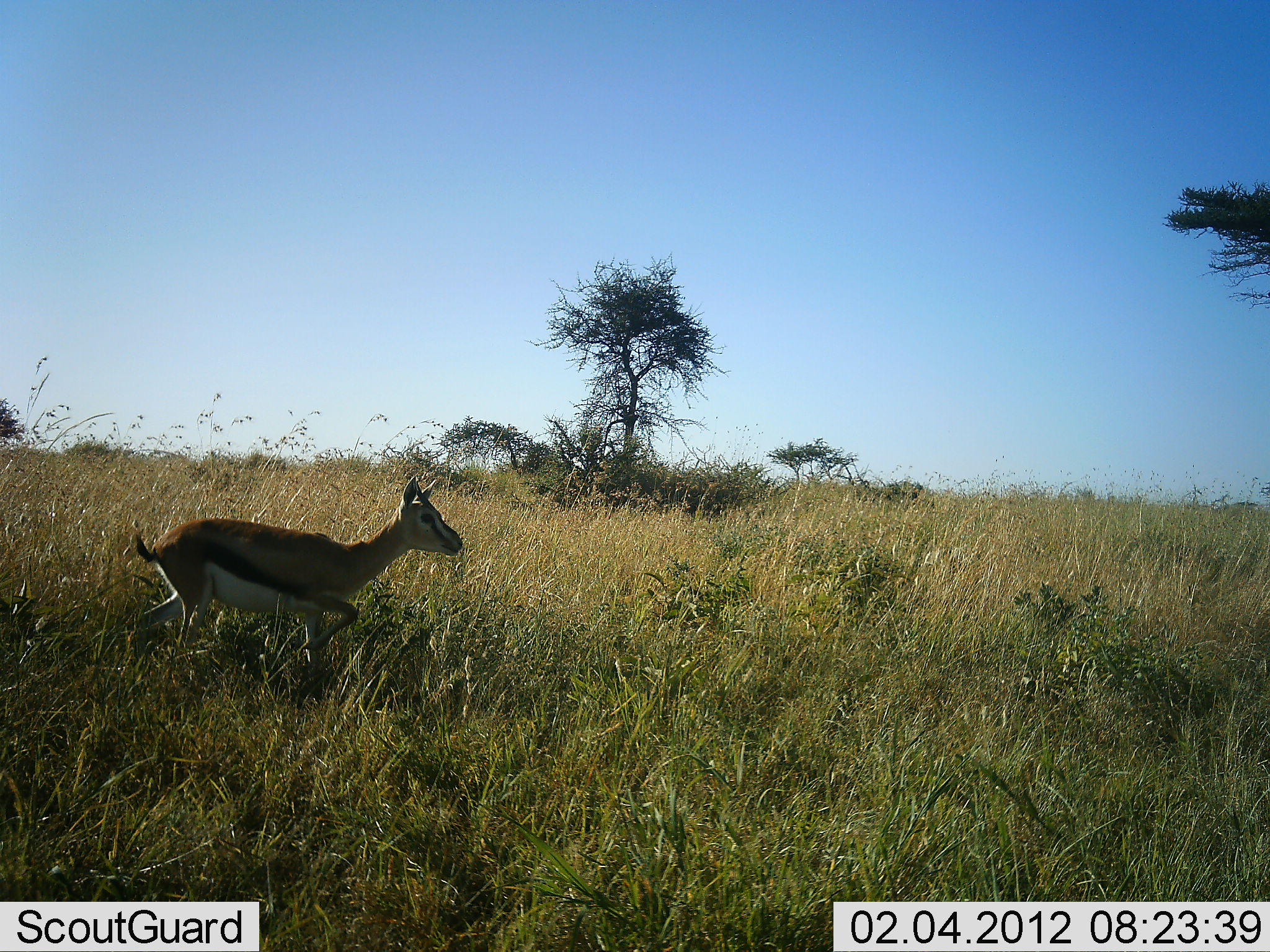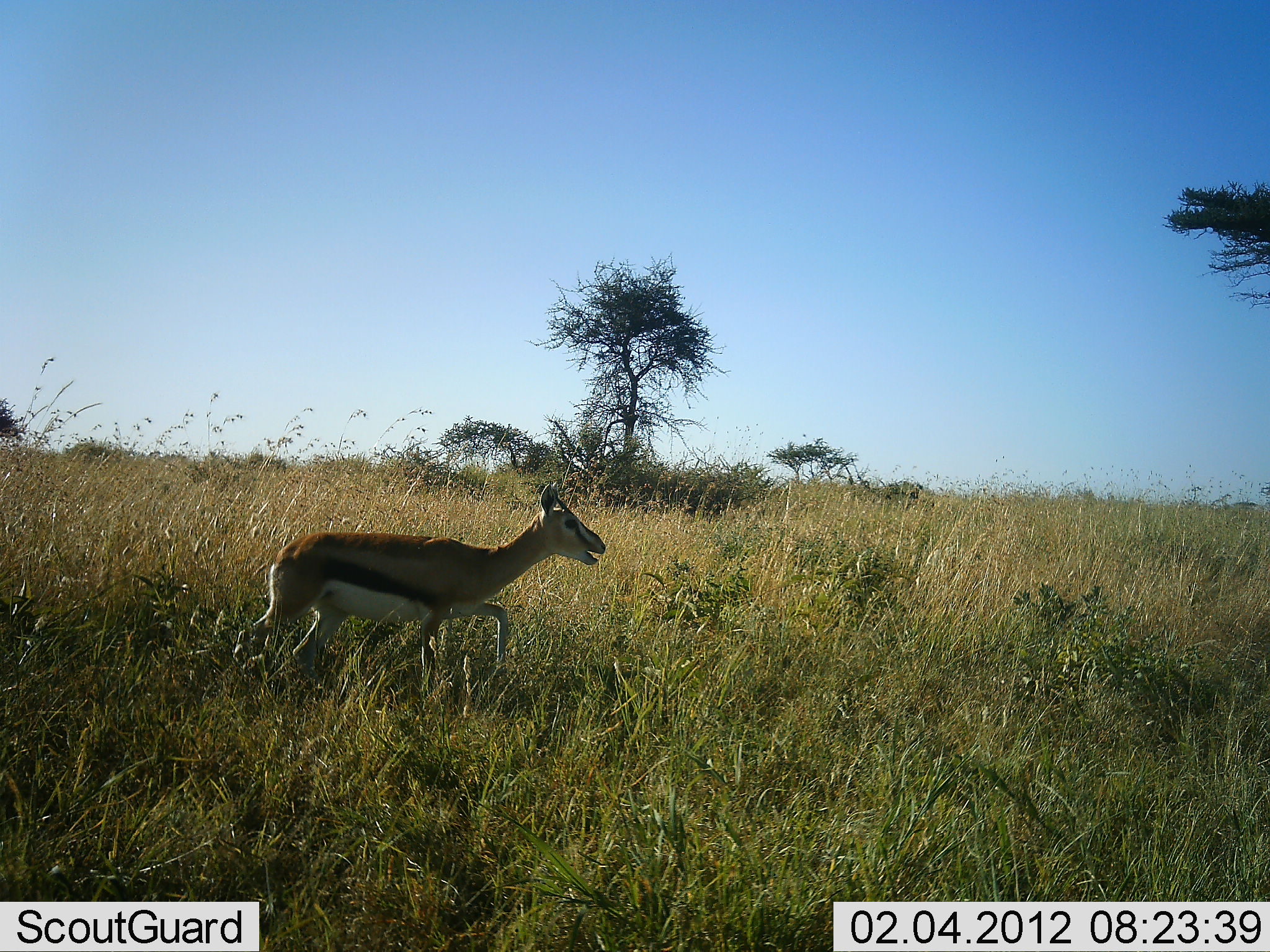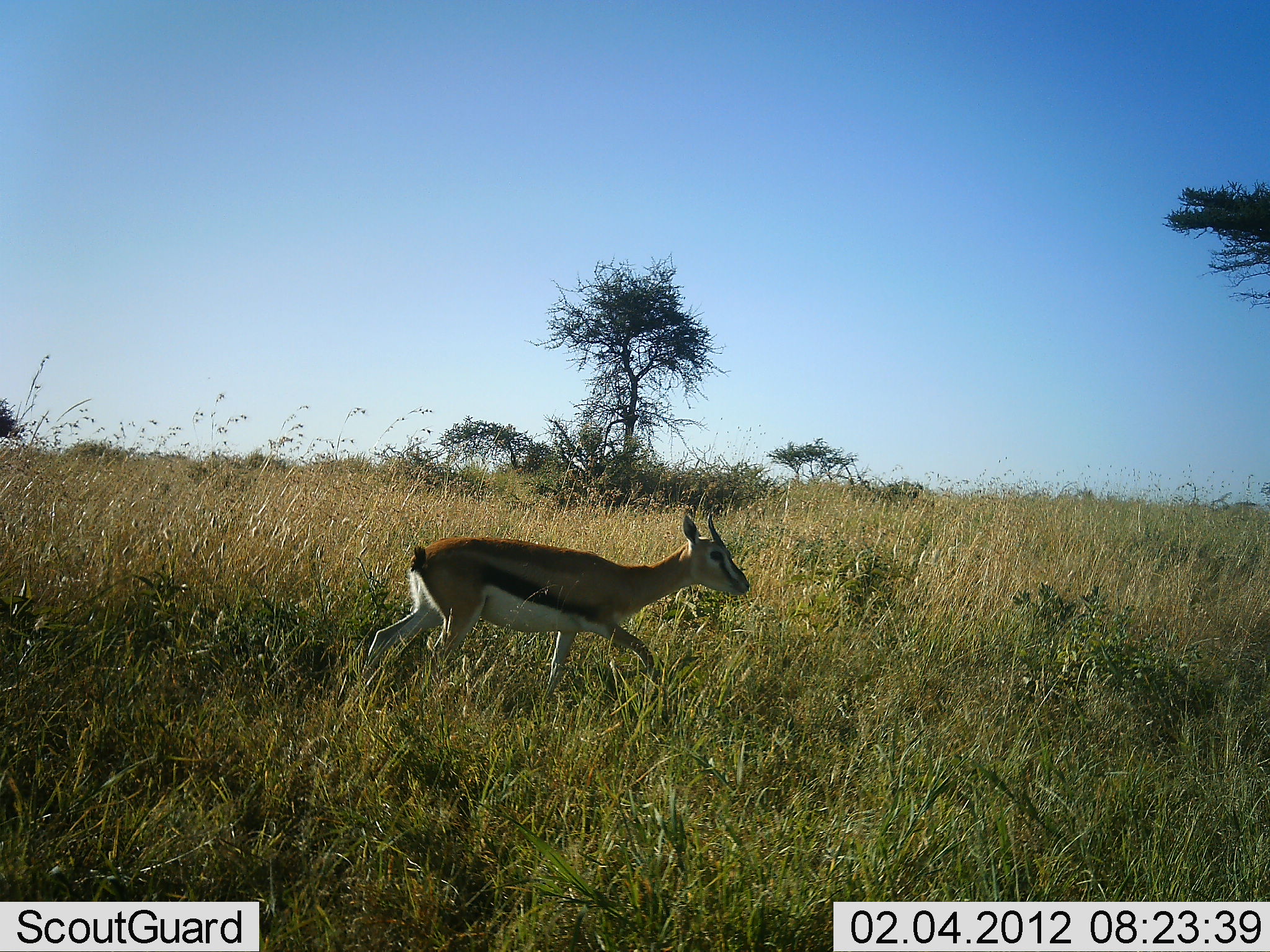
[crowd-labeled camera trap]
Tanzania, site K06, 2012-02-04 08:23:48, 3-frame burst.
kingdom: Animalia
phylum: Chordata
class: Mammalia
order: Artiodactyla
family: Bovidae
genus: Eudorcas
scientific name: Eudorcas thomsonii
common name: thomson's gazelle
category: gazellethomsons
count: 1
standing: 10%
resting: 0%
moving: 100%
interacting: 0%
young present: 15%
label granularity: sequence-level